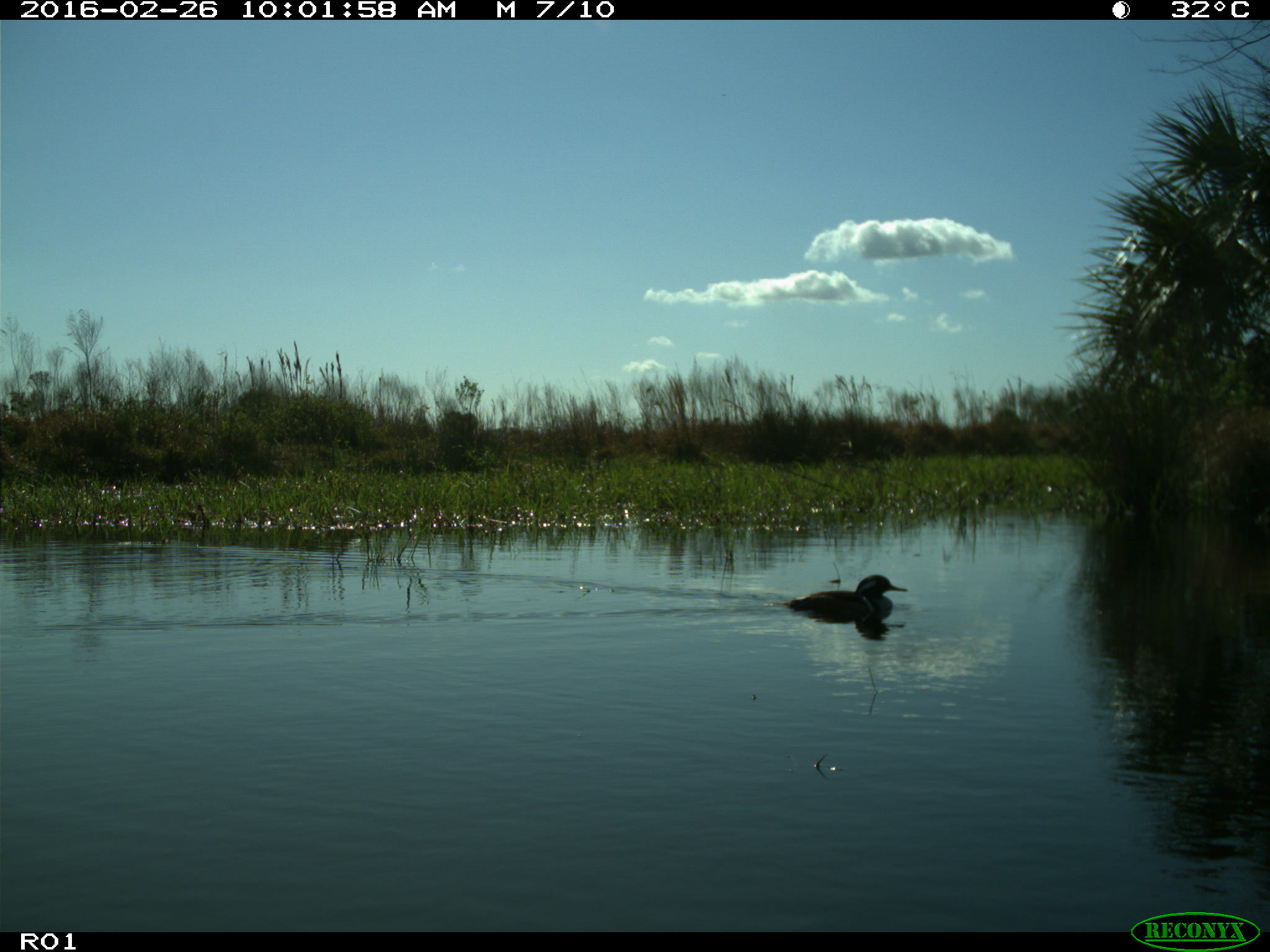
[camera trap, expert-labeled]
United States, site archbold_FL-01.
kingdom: Animalia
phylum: Chordata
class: Aves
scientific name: Aves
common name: birds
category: unidentified bird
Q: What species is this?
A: Unidentified bird (birds) (Aves).